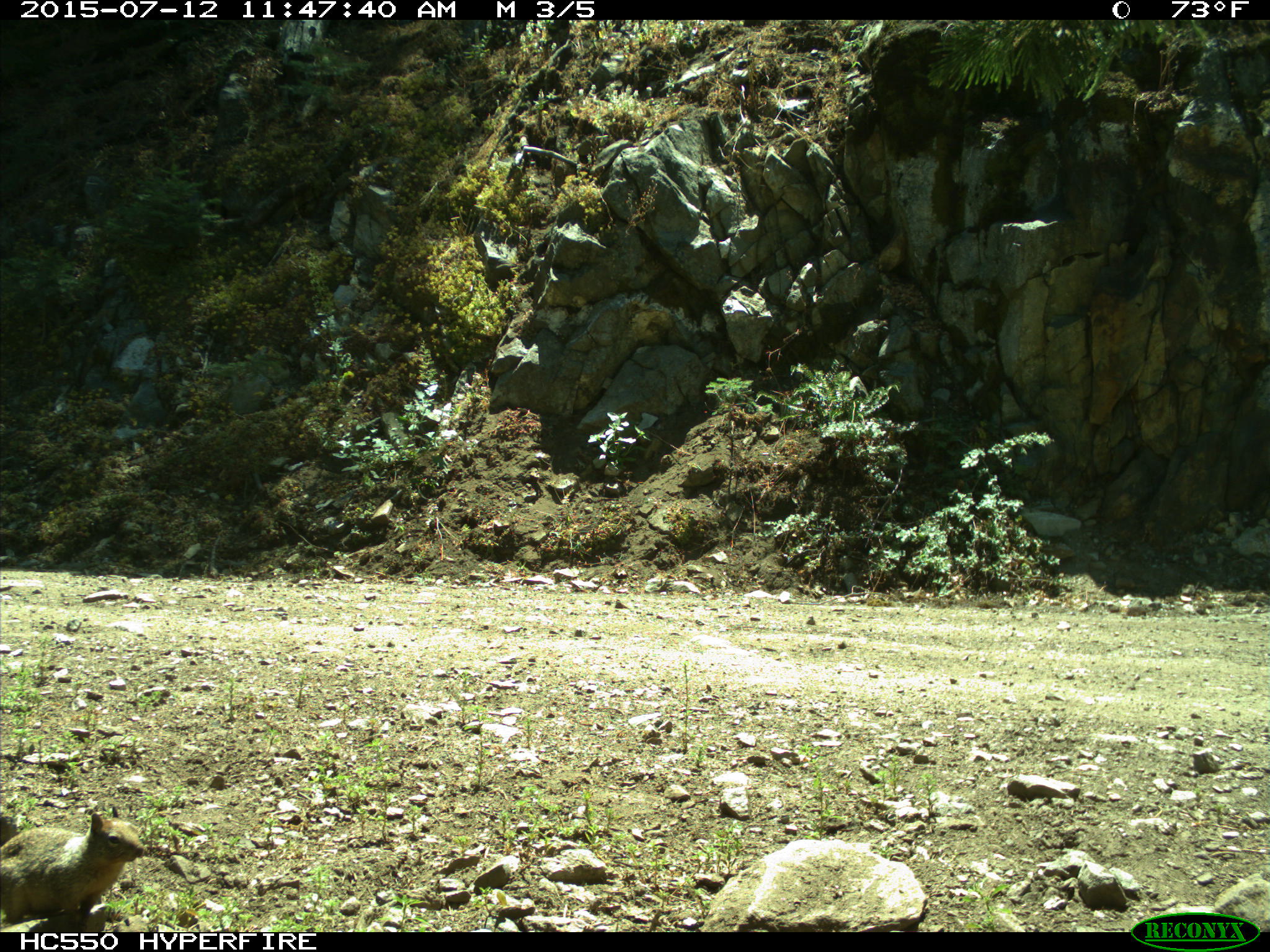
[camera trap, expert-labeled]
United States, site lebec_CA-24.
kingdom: Animalia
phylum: Chordata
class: Mammalia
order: Rodentia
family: Sciuridae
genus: Otospermophilus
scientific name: Otospermophilus beecheyi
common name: california ground squirrel